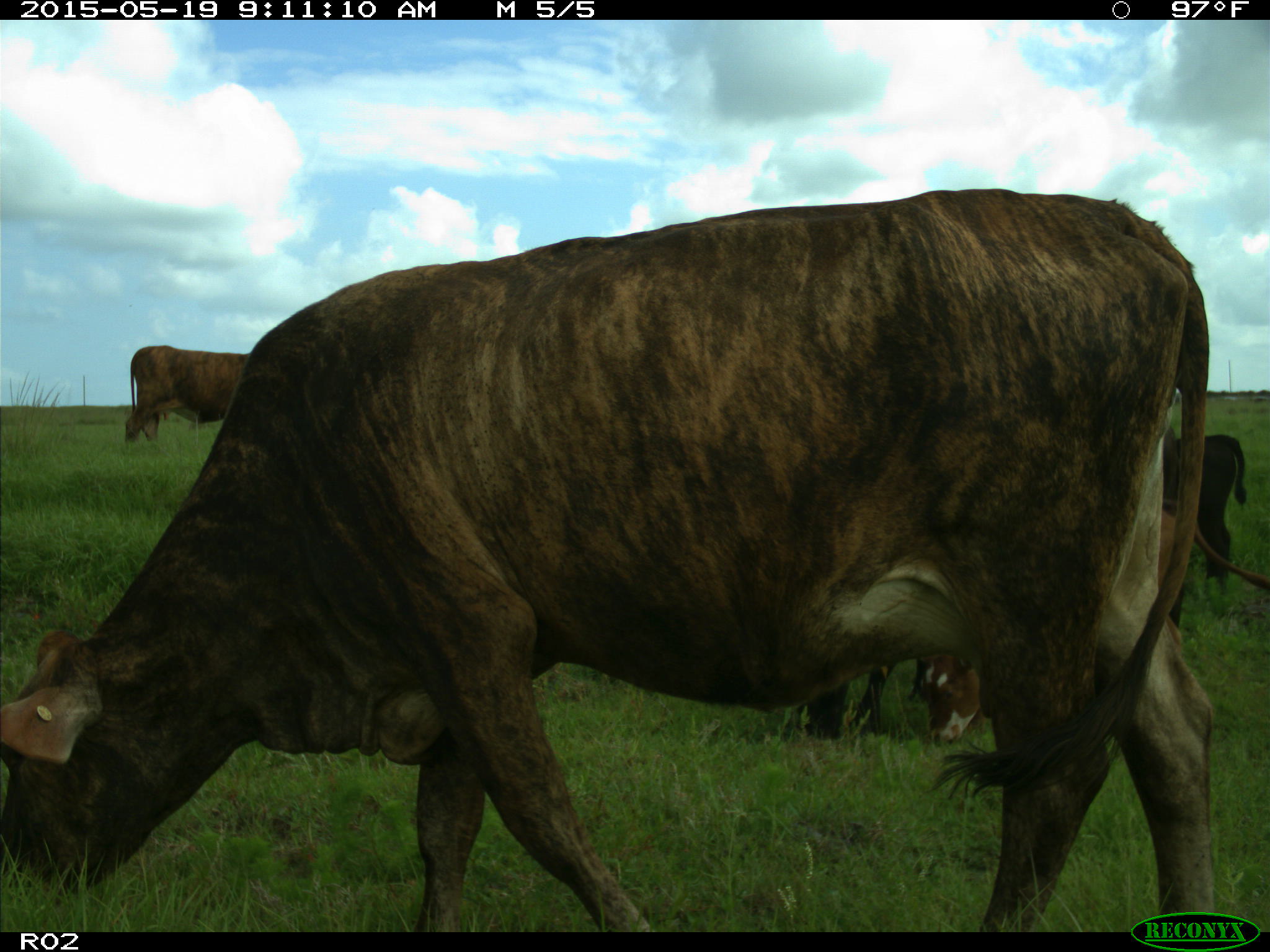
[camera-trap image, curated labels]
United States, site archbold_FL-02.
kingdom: Animalia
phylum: Chordata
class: Mammalia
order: Artiodactyla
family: Bovidae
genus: Bos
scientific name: Bos taurus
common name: domestic cow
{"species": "Bos taurus (domestic cow)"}